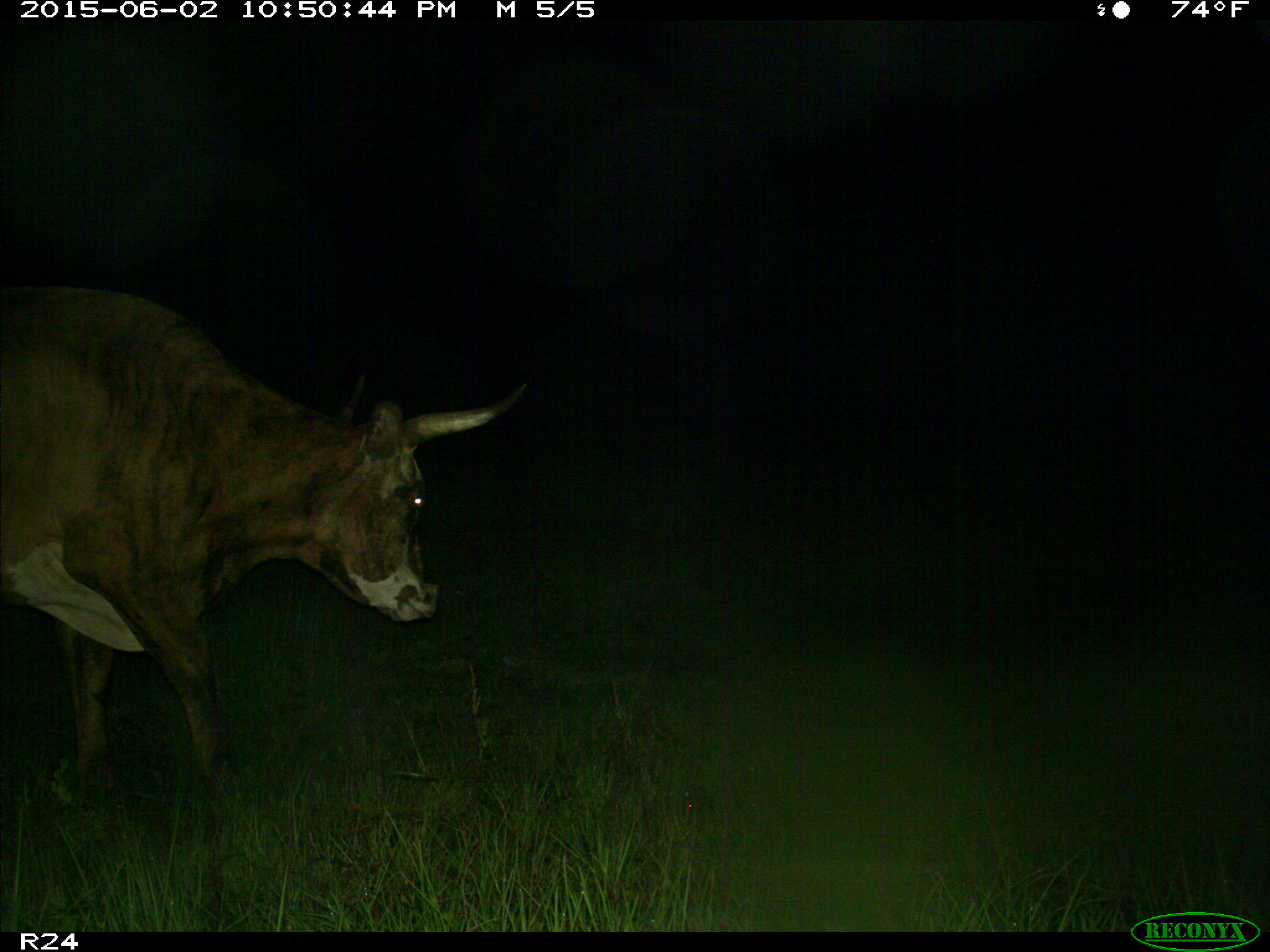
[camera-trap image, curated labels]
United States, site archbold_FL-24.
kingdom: Animalia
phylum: Chordata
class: Mammalia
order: Artiodactyla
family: Bovidae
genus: Bos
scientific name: Bos taurus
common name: domestic cow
Bos taurus (domestic cow).